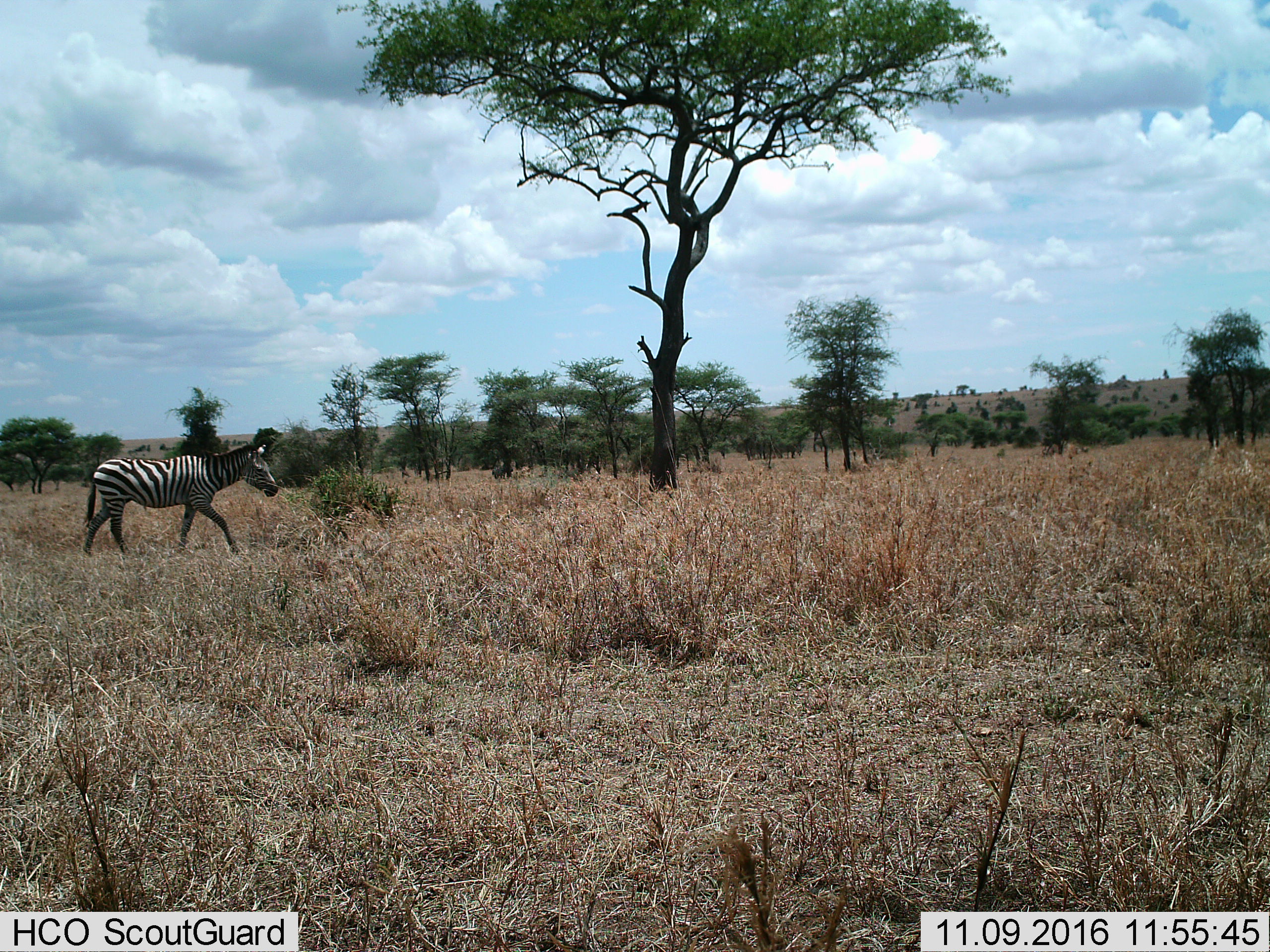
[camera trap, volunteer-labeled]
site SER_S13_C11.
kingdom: Animalia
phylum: Chordata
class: Mammalia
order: Perissodactyla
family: Equidae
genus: Equus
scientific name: Equus quagga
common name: plains zebra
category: zebraplains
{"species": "zebraplains (plains zebra) (Equus quagga)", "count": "1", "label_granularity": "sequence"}